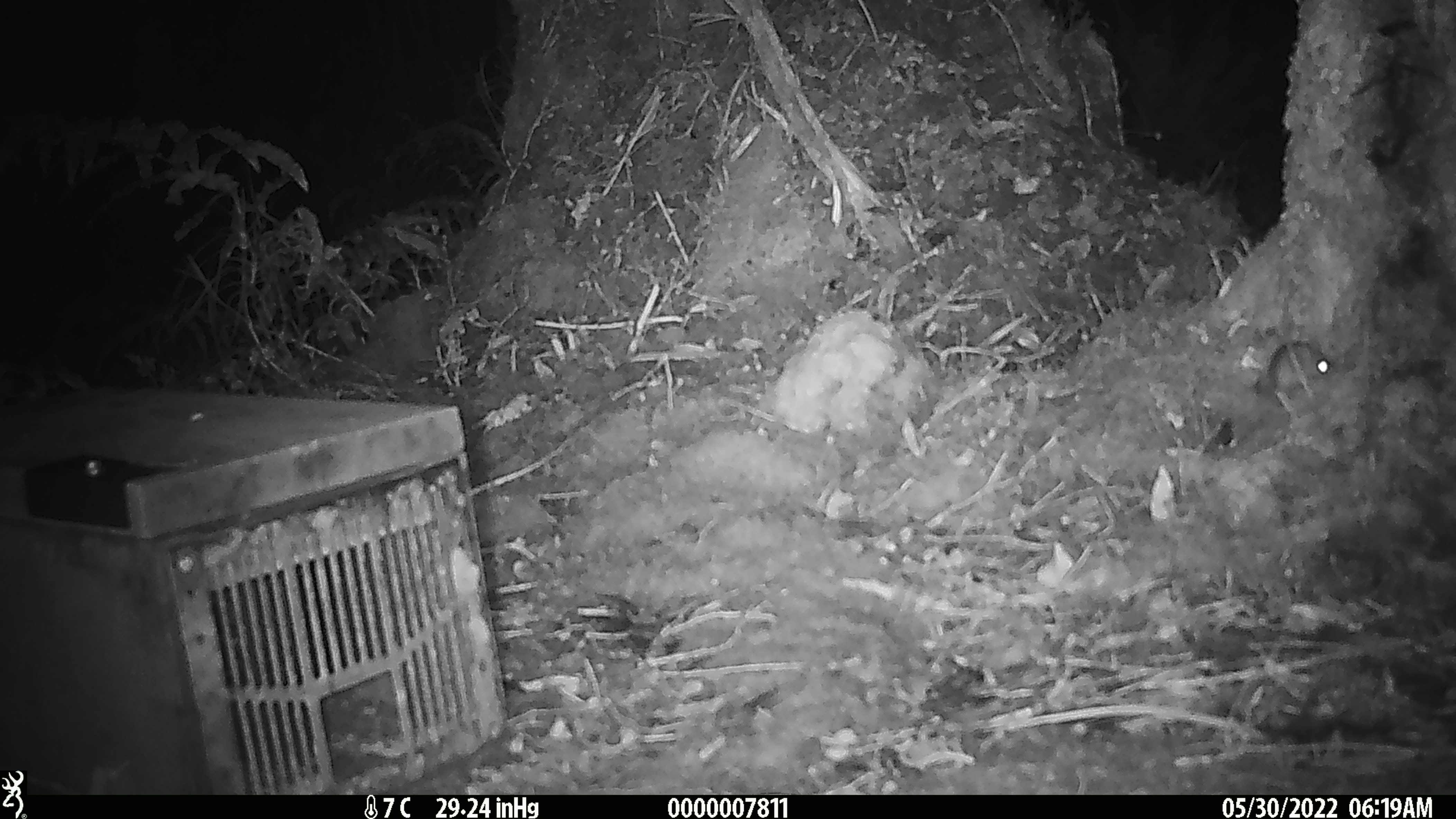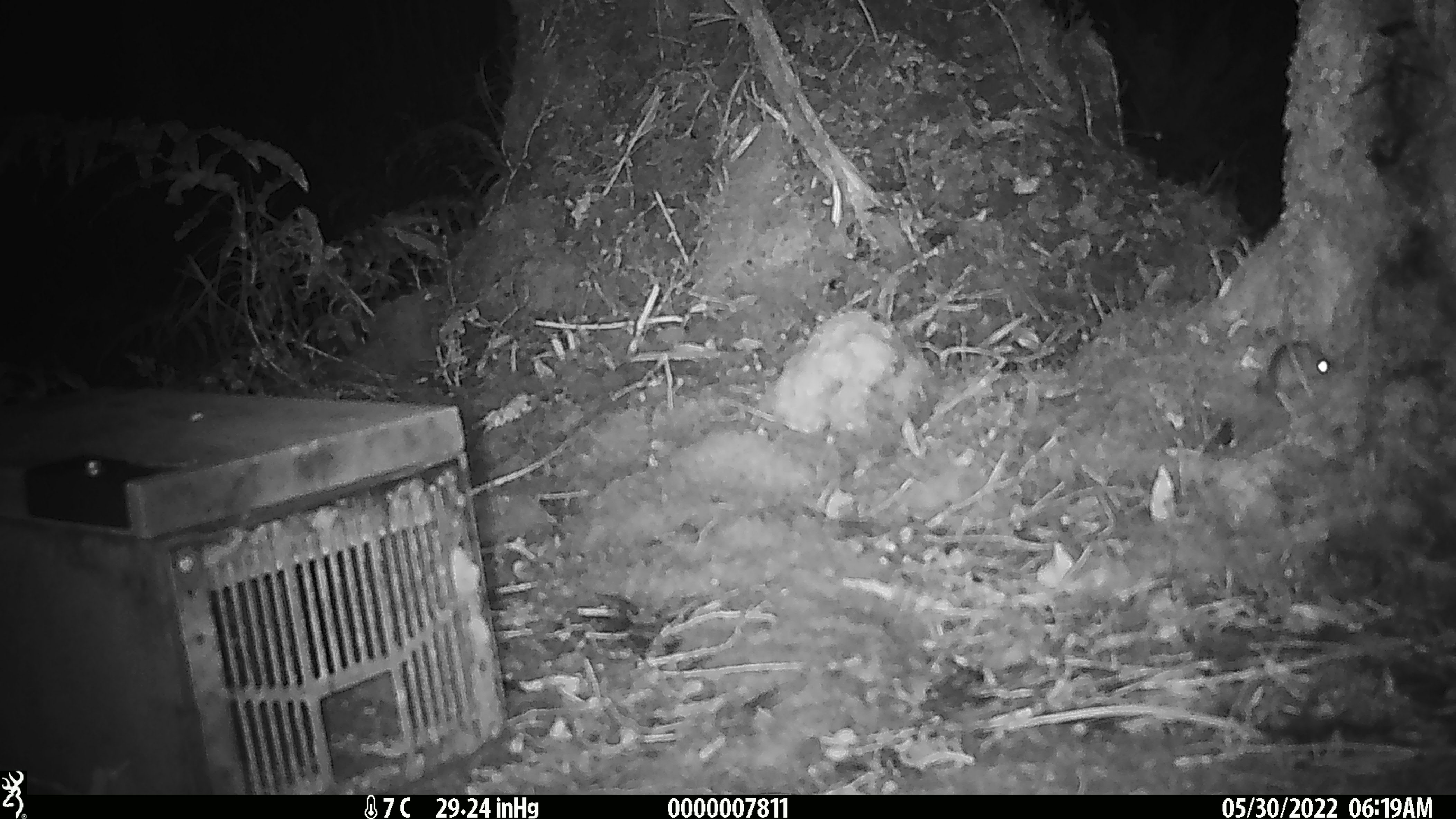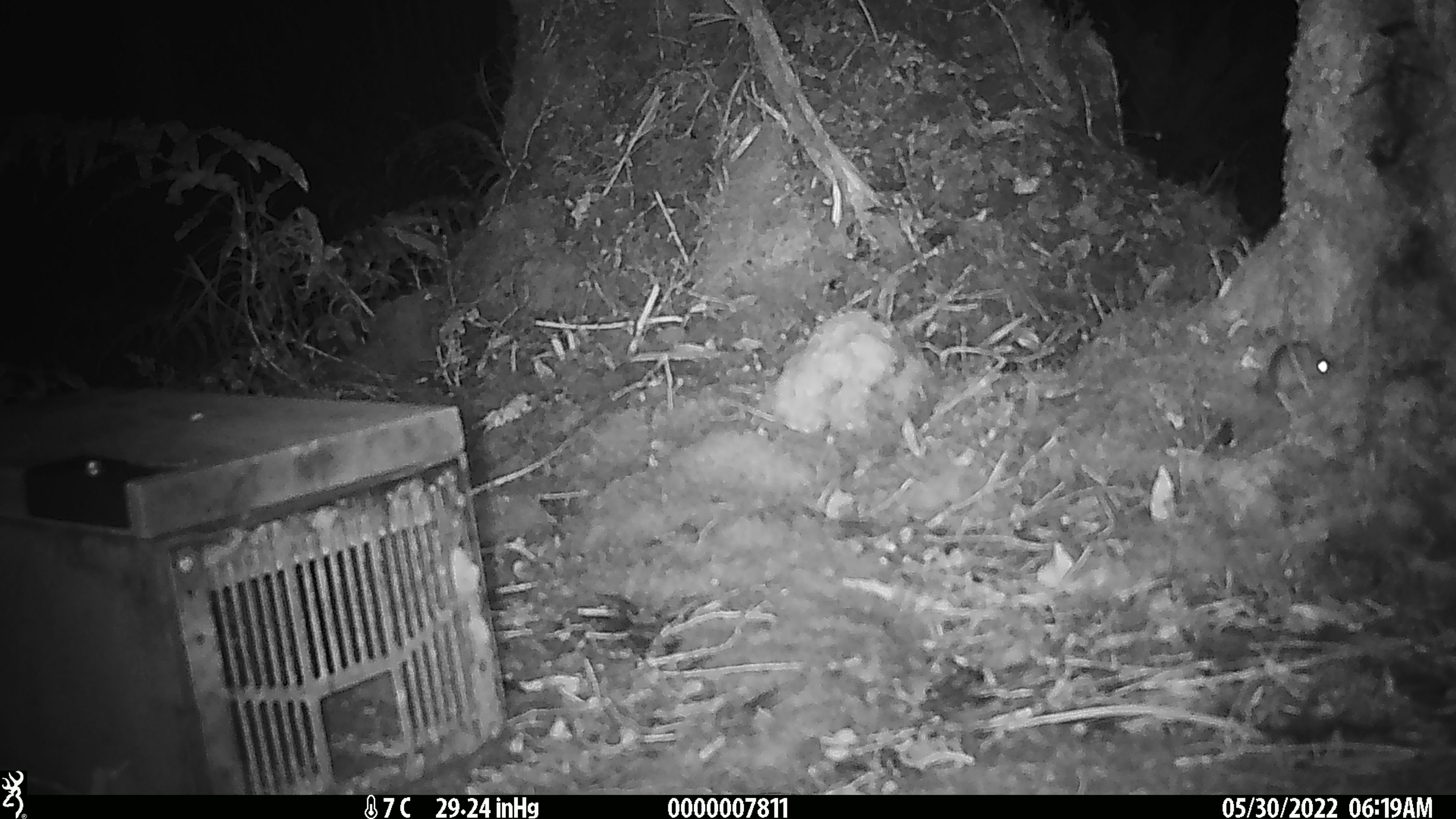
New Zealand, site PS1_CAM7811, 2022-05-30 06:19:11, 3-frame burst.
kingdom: Animalia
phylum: Chordata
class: Mammalia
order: Rodentia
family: Muridae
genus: Mus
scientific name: Mus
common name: mouse